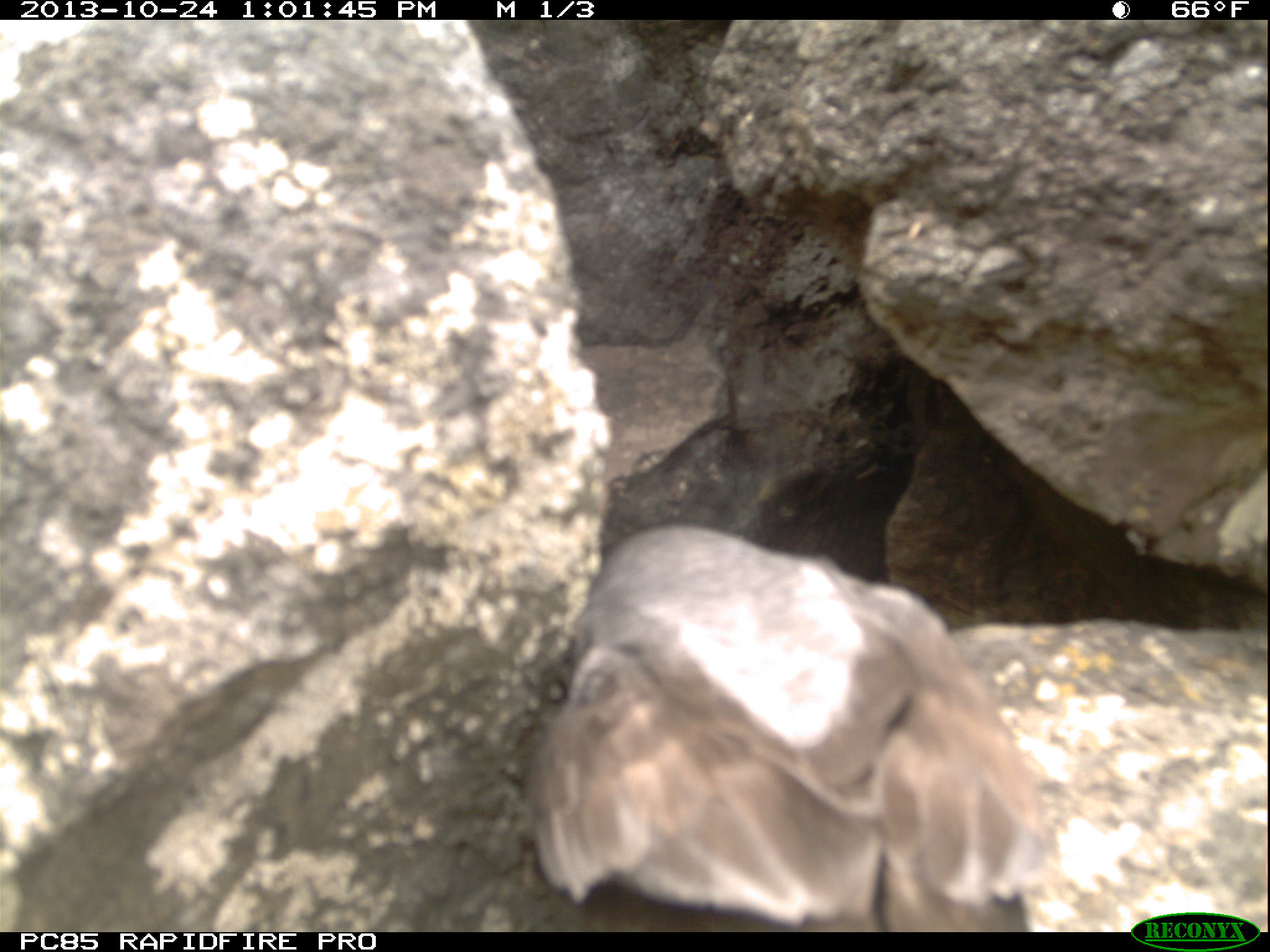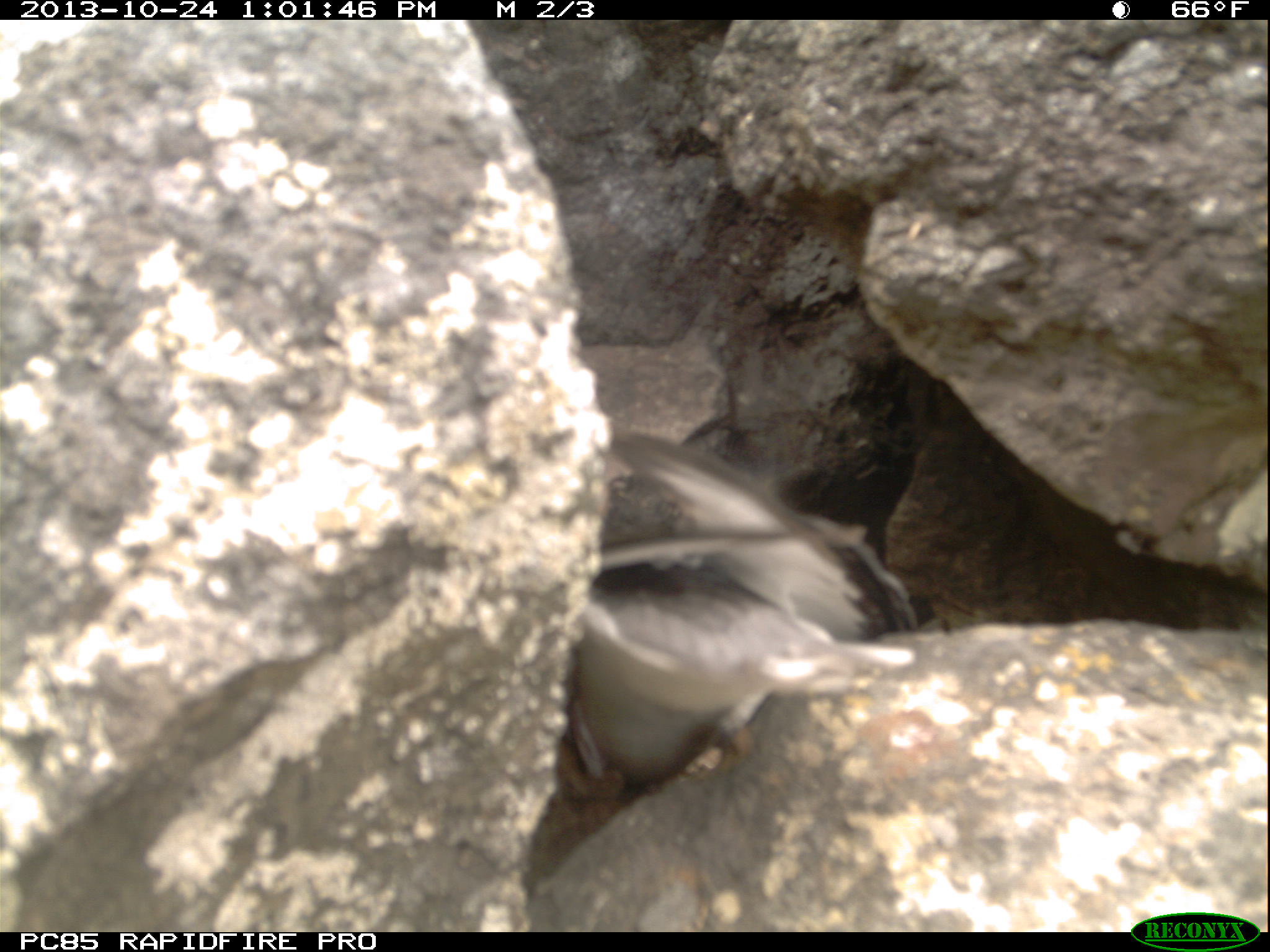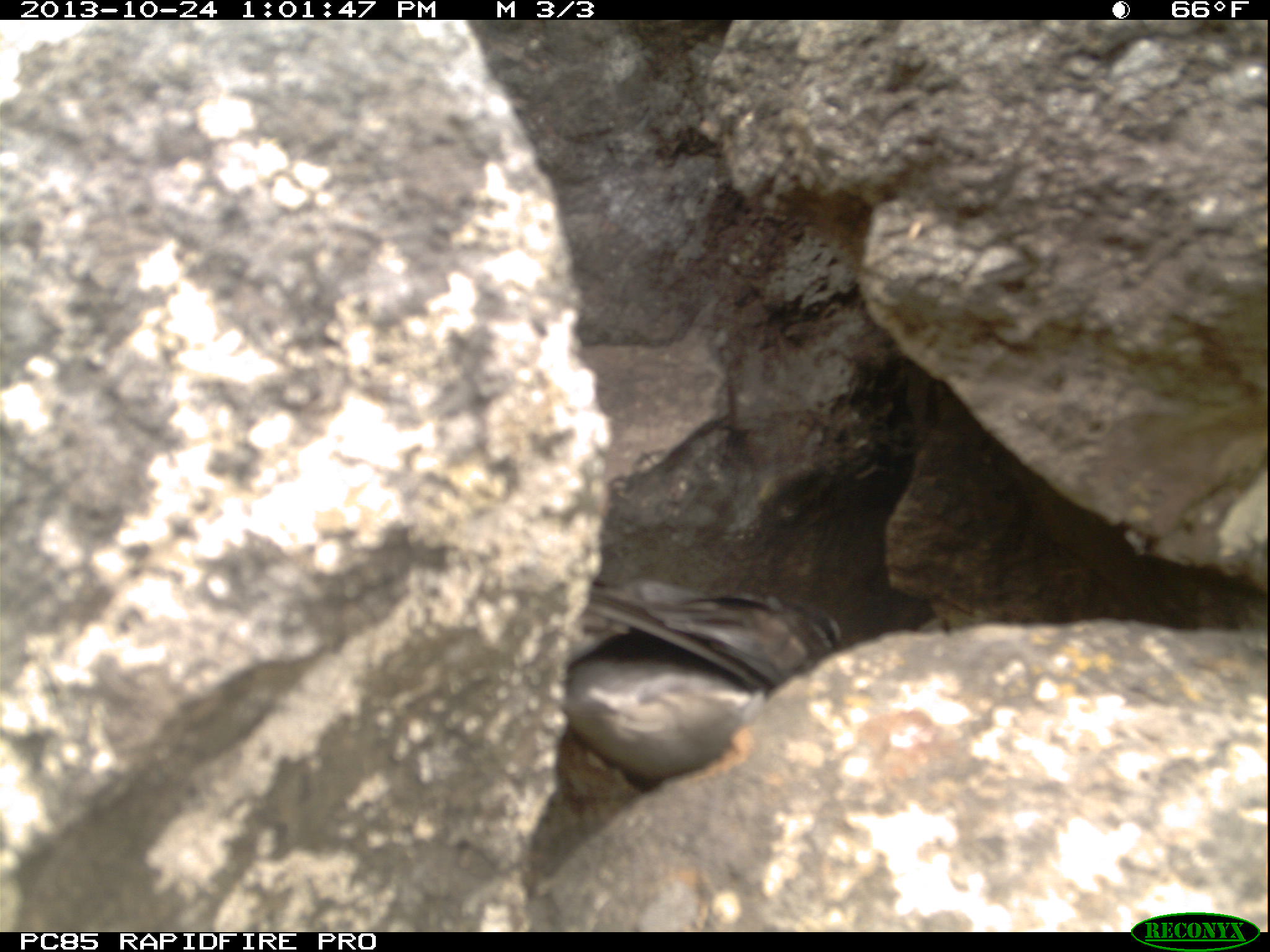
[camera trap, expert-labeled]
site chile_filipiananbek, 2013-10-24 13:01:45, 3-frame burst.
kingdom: Animalia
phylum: Chordata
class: Aves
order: Procellariiformes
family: Procellariidae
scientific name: Procellariidae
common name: petrel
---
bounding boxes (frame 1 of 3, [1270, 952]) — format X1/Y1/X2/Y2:
petrel: 505/520/1052/930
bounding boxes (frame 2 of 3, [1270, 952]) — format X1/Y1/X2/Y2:
petrel: 546/422/920/828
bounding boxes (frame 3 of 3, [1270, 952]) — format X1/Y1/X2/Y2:
petrel: 552/577/851/760